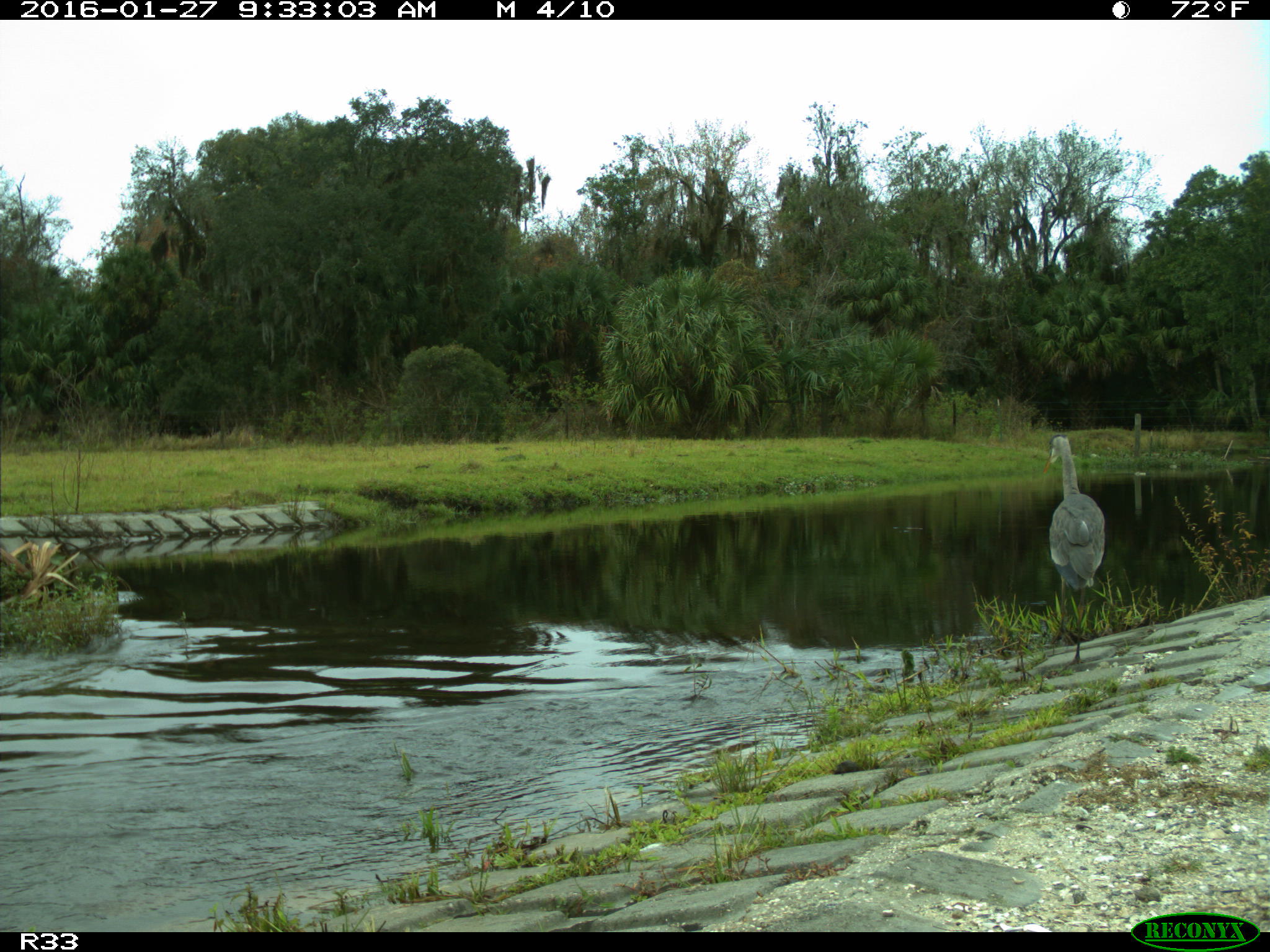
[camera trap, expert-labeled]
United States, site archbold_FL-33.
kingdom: Animalia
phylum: Chordata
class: Aves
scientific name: Aves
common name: birds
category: unidentified bird